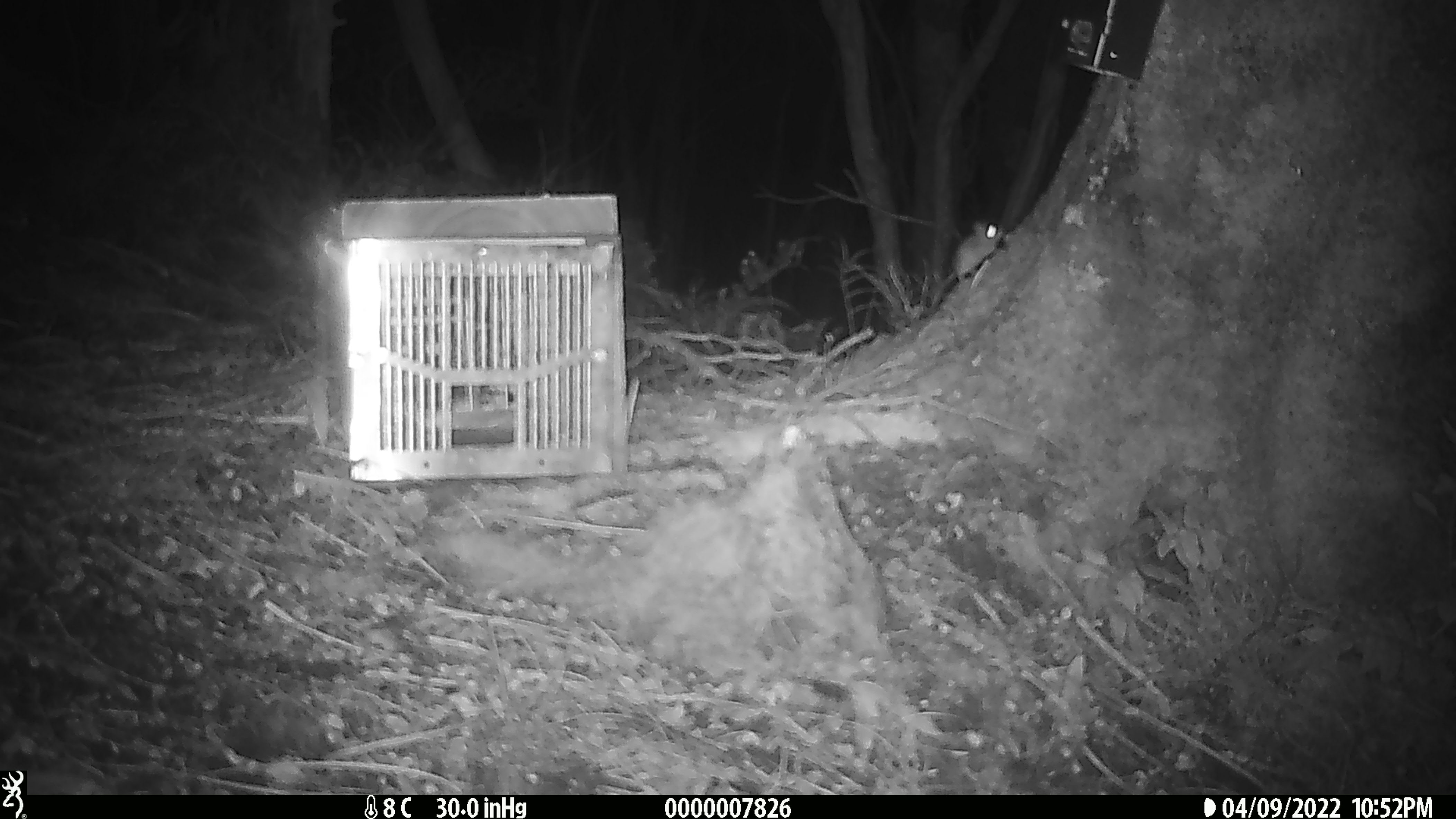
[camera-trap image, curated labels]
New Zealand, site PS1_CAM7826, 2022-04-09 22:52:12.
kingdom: Animalia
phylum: Chordata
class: Mammalia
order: Rodentia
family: Muridae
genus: Mus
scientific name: Mus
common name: mouse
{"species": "mouse (Mus)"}